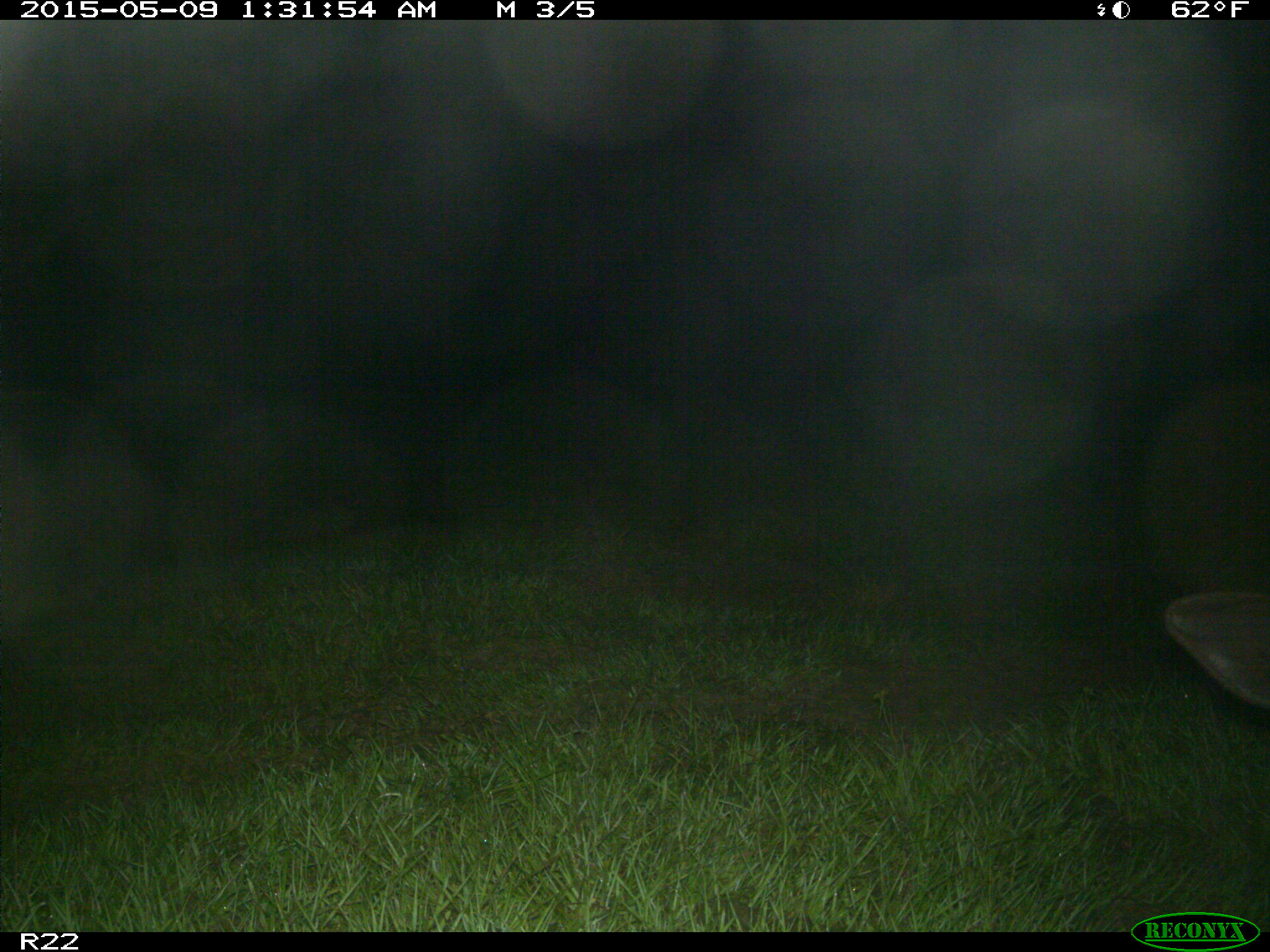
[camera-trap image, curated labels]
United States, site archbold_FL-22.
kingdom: Animalia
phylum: Chordata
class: Mammalia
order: Artiodactyla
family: Bovidae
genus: Bos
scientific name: Bos taurus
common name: domestic cow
Bos taurus (domestic cow).